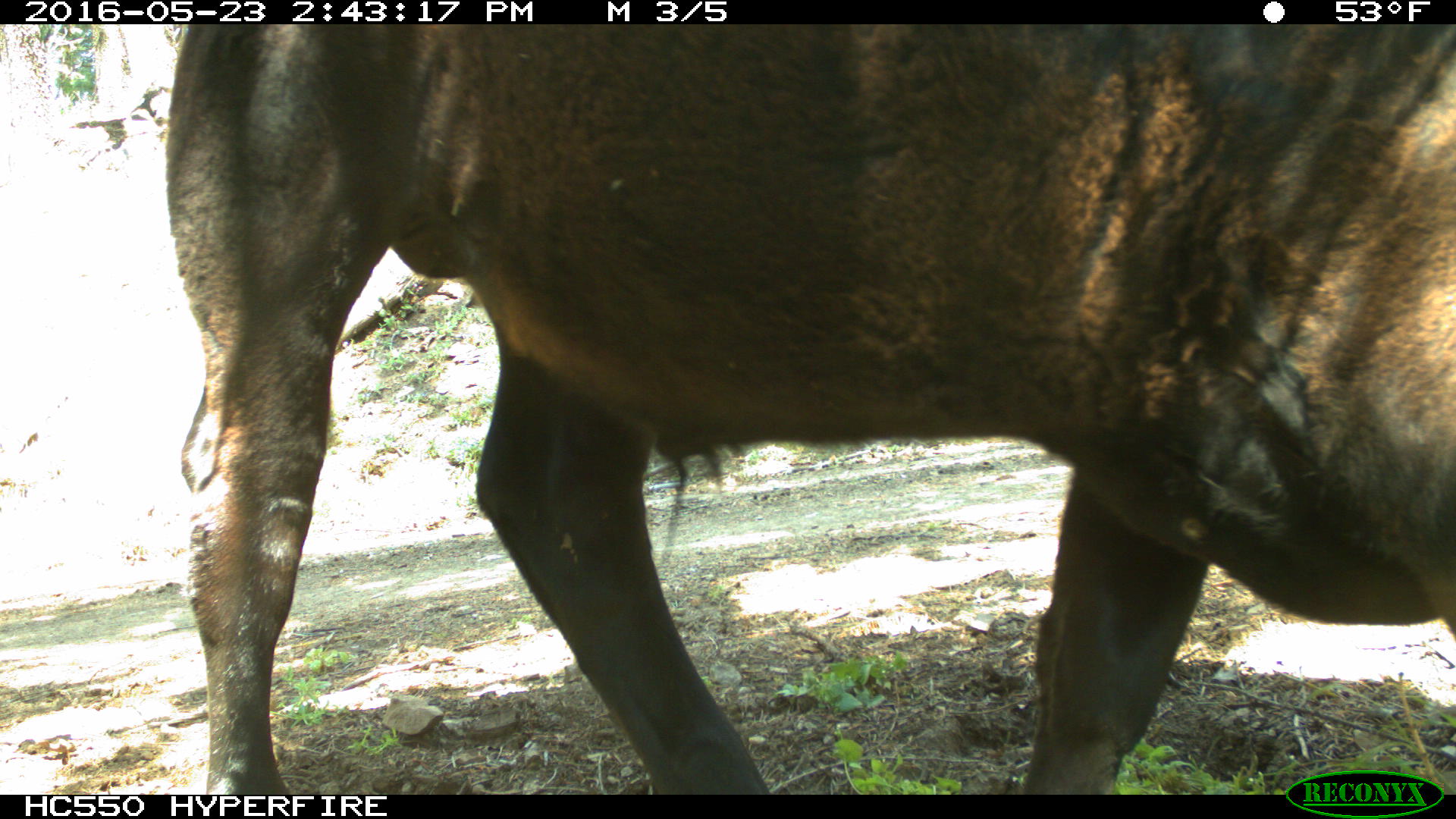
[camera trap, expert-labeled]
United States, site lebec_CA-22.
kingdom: Animalia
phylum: Chordata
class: Mammalia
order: Artiodactyla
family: Bovidae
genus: Bos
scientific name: Bos taurus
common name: domestic cow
Bos taurus (domestic cow).